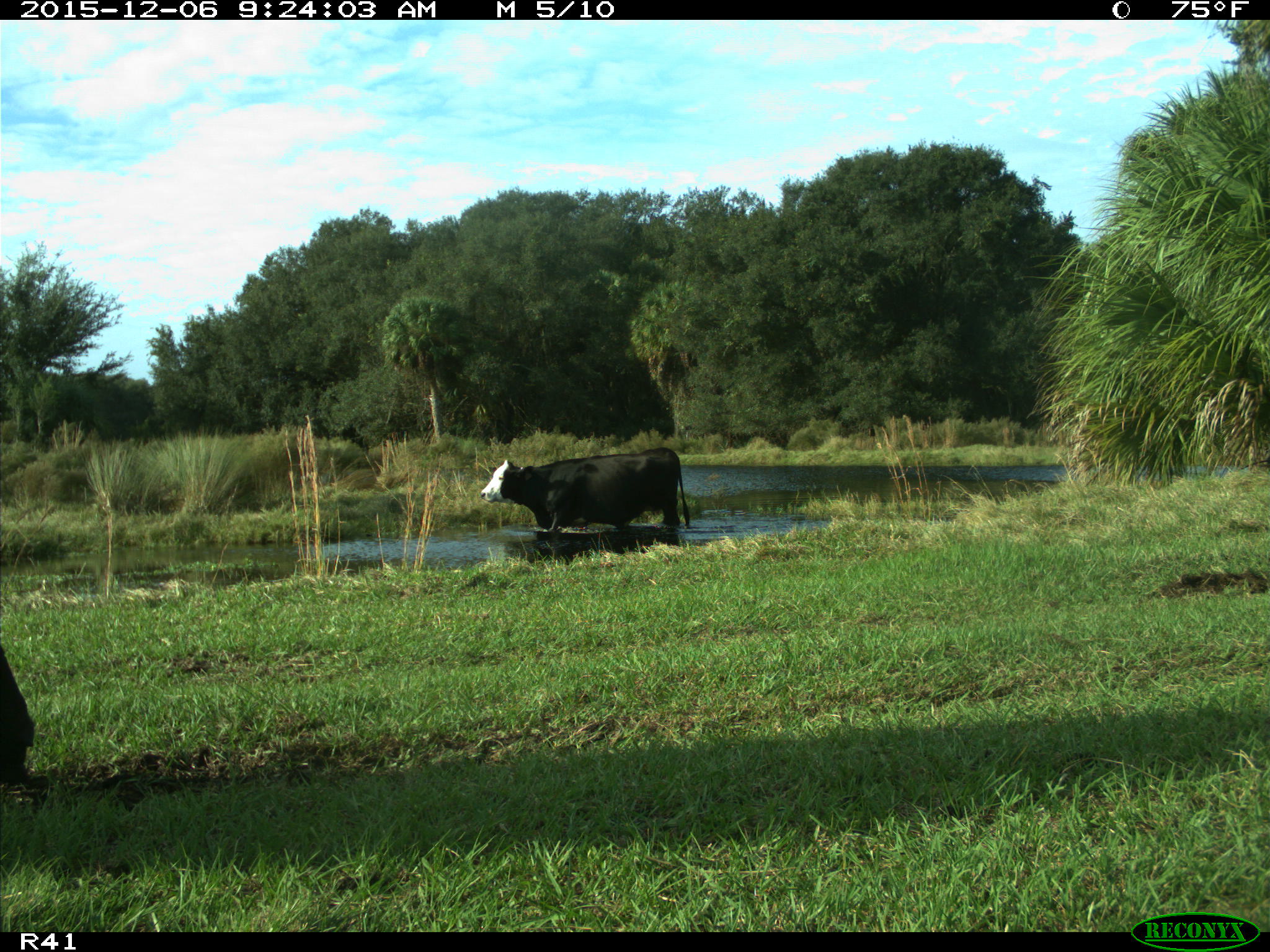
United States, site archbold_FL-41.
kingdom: Animalia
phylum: Chordata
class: Mammalia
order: Artiodactyla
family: Bovidae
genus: Bos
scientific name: Bos taurus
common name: domestic cow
Bos taurus (domestic cow).